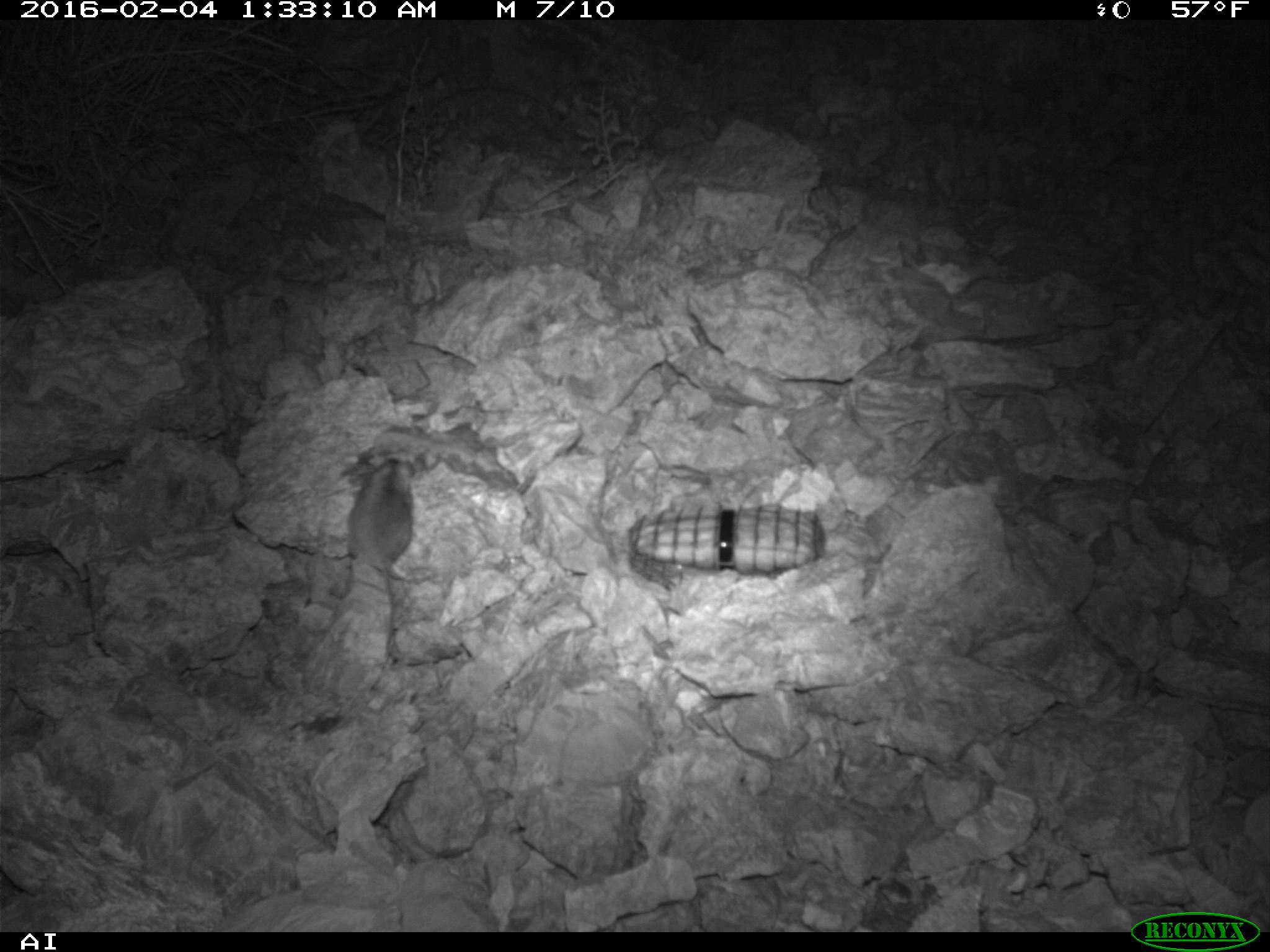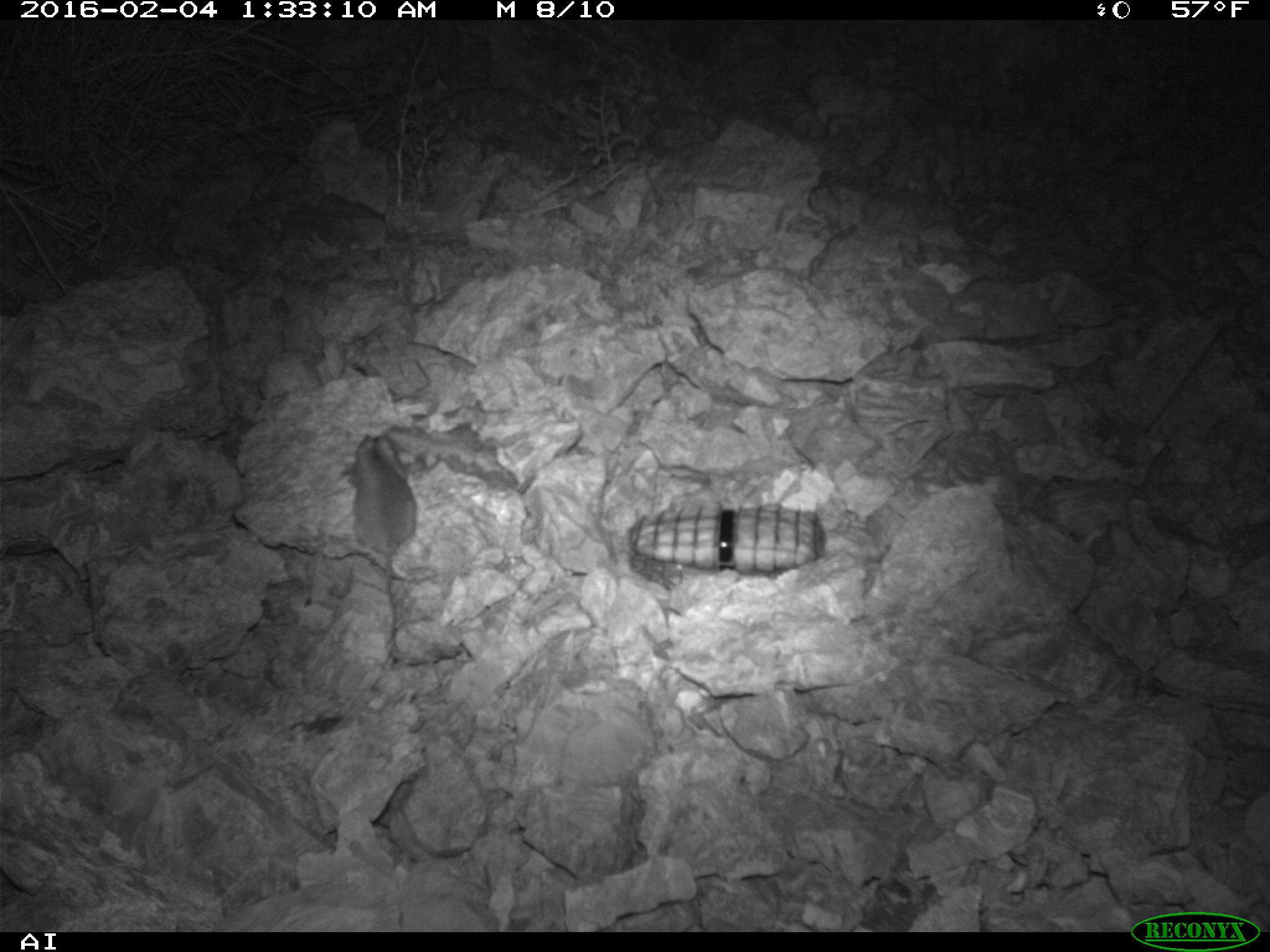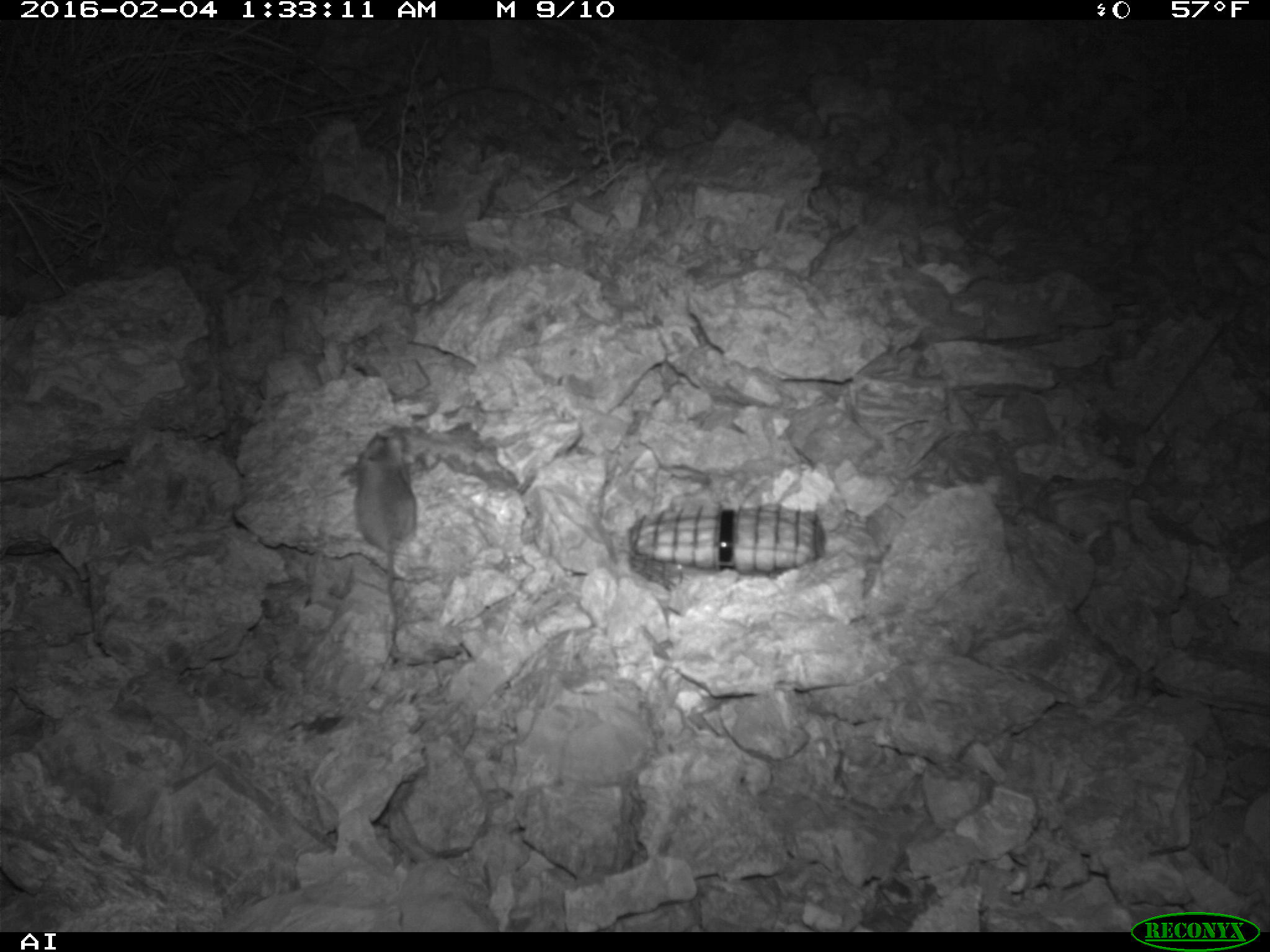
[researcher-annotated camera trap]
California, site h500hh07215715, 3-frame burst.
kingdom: Animalia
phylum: Chordata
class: Mammalia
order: Rodentia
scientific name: Rodentia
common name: rodent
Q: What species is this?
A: Rodent (Rodentia).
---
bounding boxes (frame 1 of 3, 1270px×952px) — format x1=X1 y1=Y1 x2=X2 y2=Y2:
rodent: x1=343 y1=457 x2=417 y2=656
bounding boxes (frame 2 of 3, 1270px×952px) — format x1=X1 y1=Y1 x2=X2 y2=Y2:
rodent: x1=347 y1=434 x2=417 y2=643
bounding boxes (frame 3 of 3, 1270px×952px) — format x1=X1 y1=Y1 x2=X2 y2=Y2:
rodent: x1=342 y1=429 x2=423 y2=662